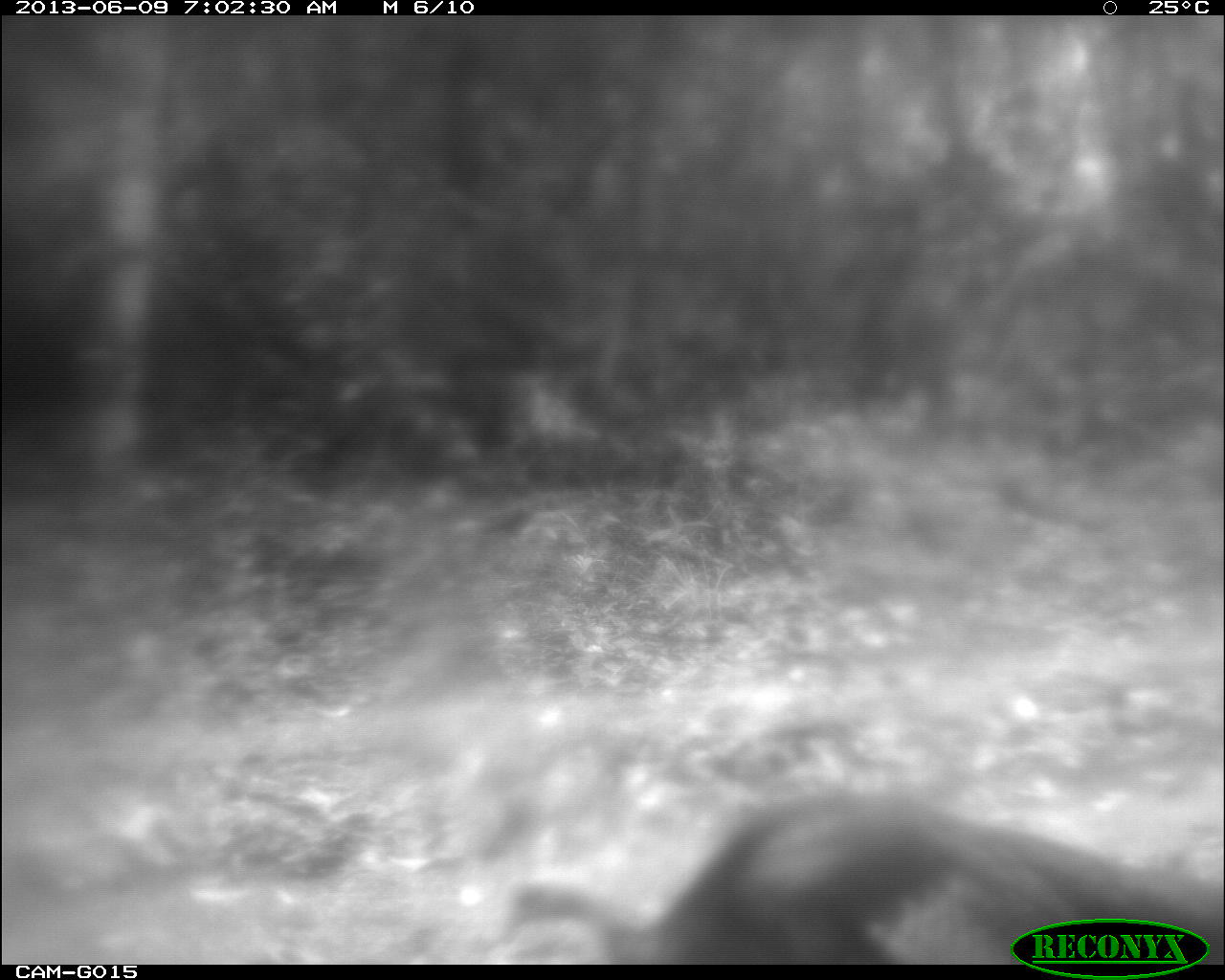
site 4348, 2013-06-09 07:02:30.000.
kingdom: Animalia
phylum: Chordata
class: Aves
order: Galliformes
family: Phasianidae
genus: Meleagris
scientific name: Meleagris ocellata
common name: ocellated turkey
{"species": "Meleagris ocellata (ocellated turkey)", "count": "1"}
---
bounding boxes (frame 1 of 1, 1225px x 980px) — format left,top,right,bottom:
meleagris ocellata: 505,786,1224,959